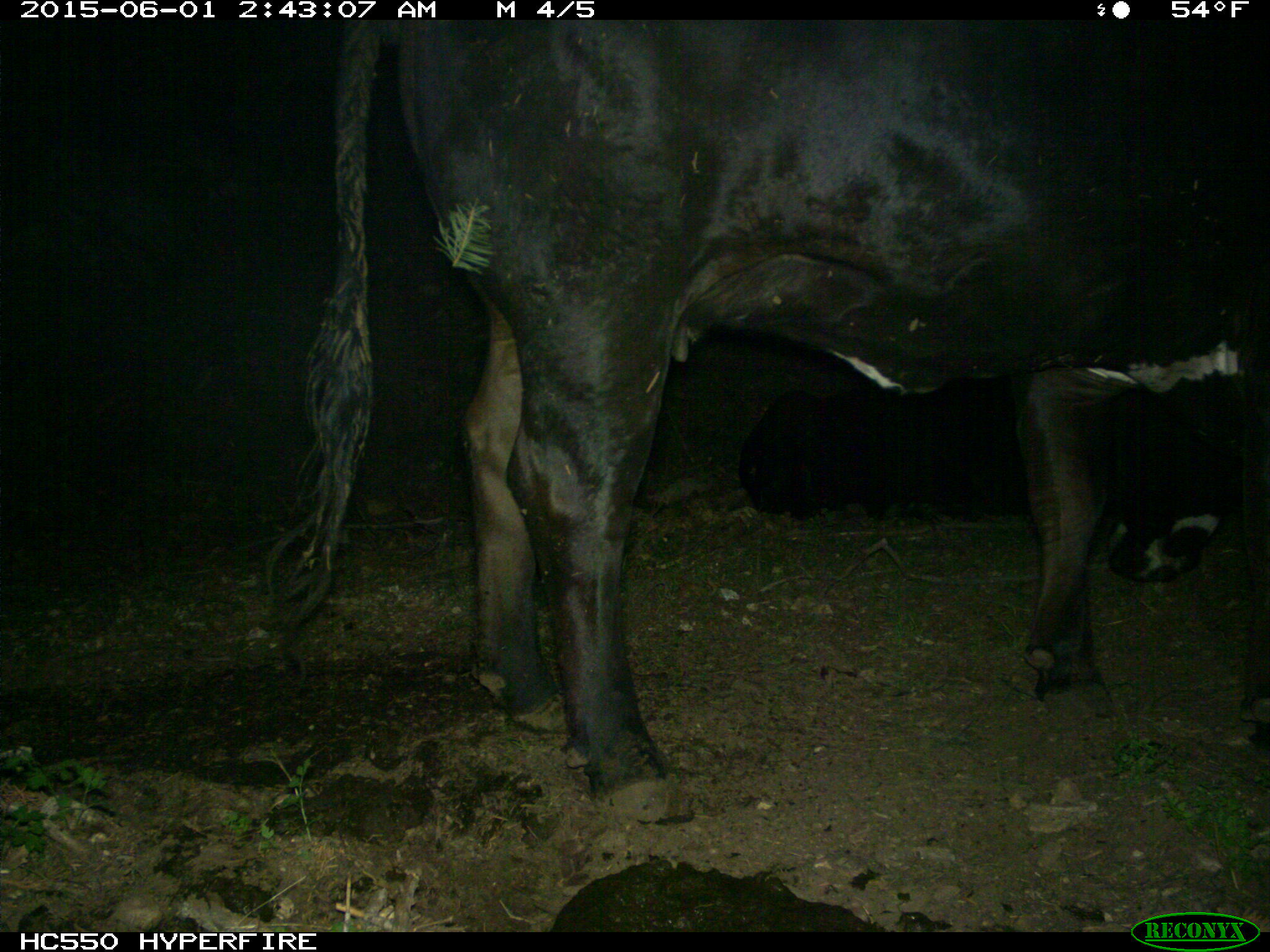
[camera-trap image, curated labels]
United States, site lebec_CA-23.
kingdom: Animalia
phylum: Chordata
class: Mammalia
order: Artiodactyla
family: Bovidae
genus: Bos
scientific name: Bos taurus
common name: domestic cow